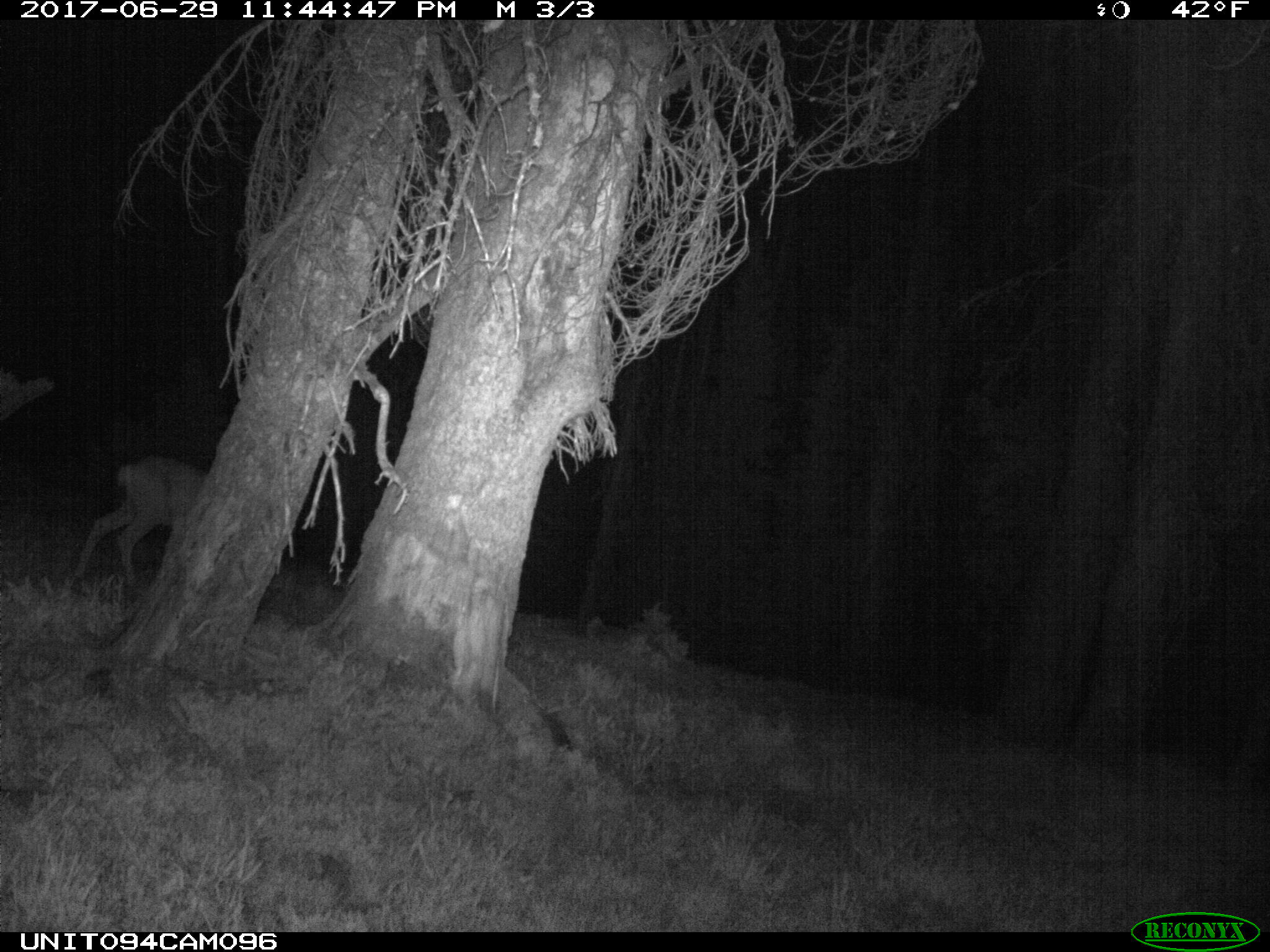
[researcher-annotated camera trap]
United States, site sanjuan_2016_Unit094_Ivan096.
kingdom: Animalia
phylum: Chordata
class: Mammalia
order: Artiodactyla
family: Cervidae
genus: Odocoileus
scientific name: Odocoileus hemionus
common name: mule deer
Odocoileus hemionus (mule deer).